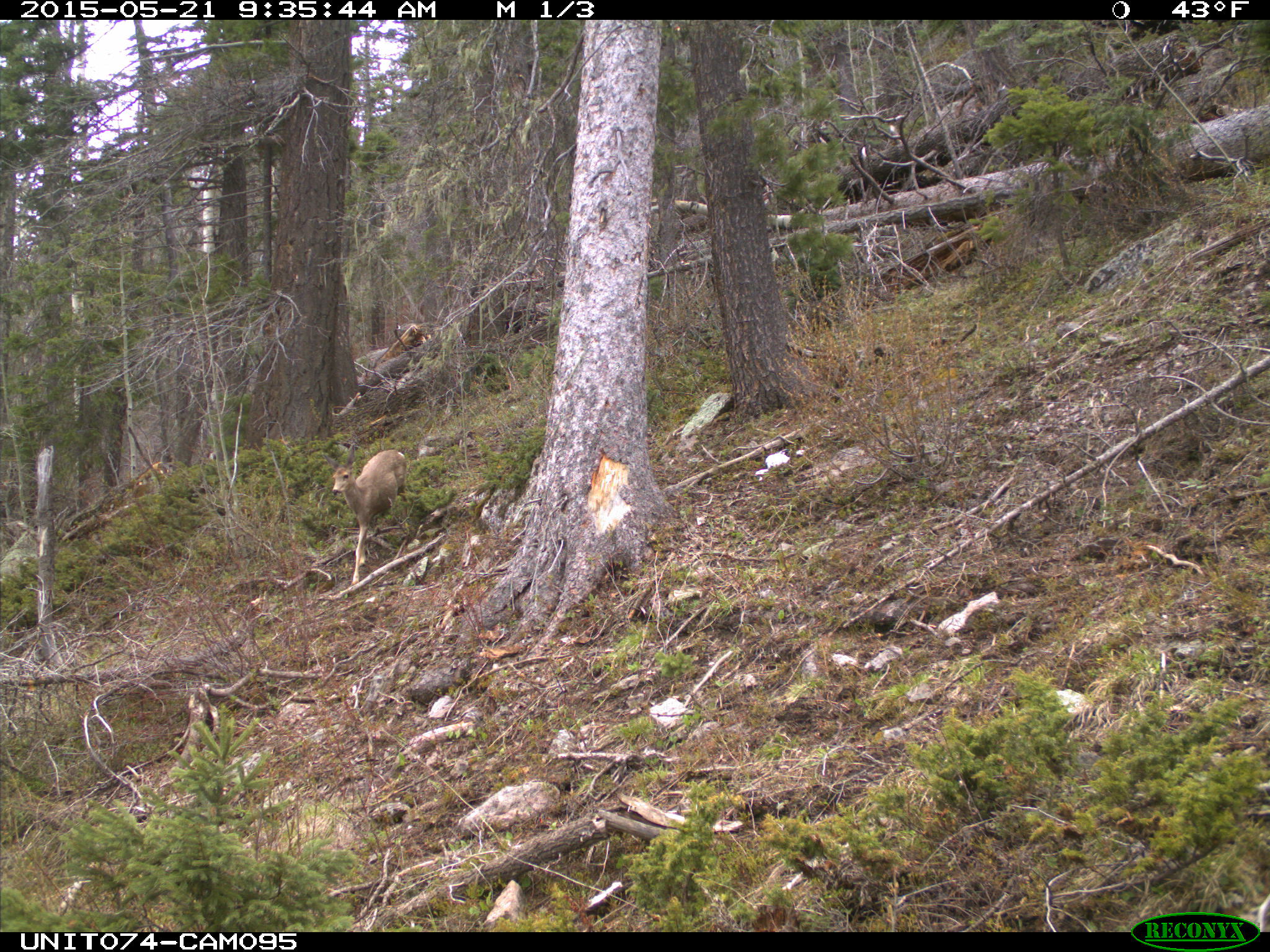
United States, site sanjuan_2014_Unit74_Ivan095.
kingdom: Animalia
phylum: Chordata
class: Mammalia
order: Artiodactyla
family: Cervidae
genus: Odocoileus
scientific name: Odocoileus hemionus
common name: mule deer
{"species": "Odocoileus hemionus (mule deer)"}